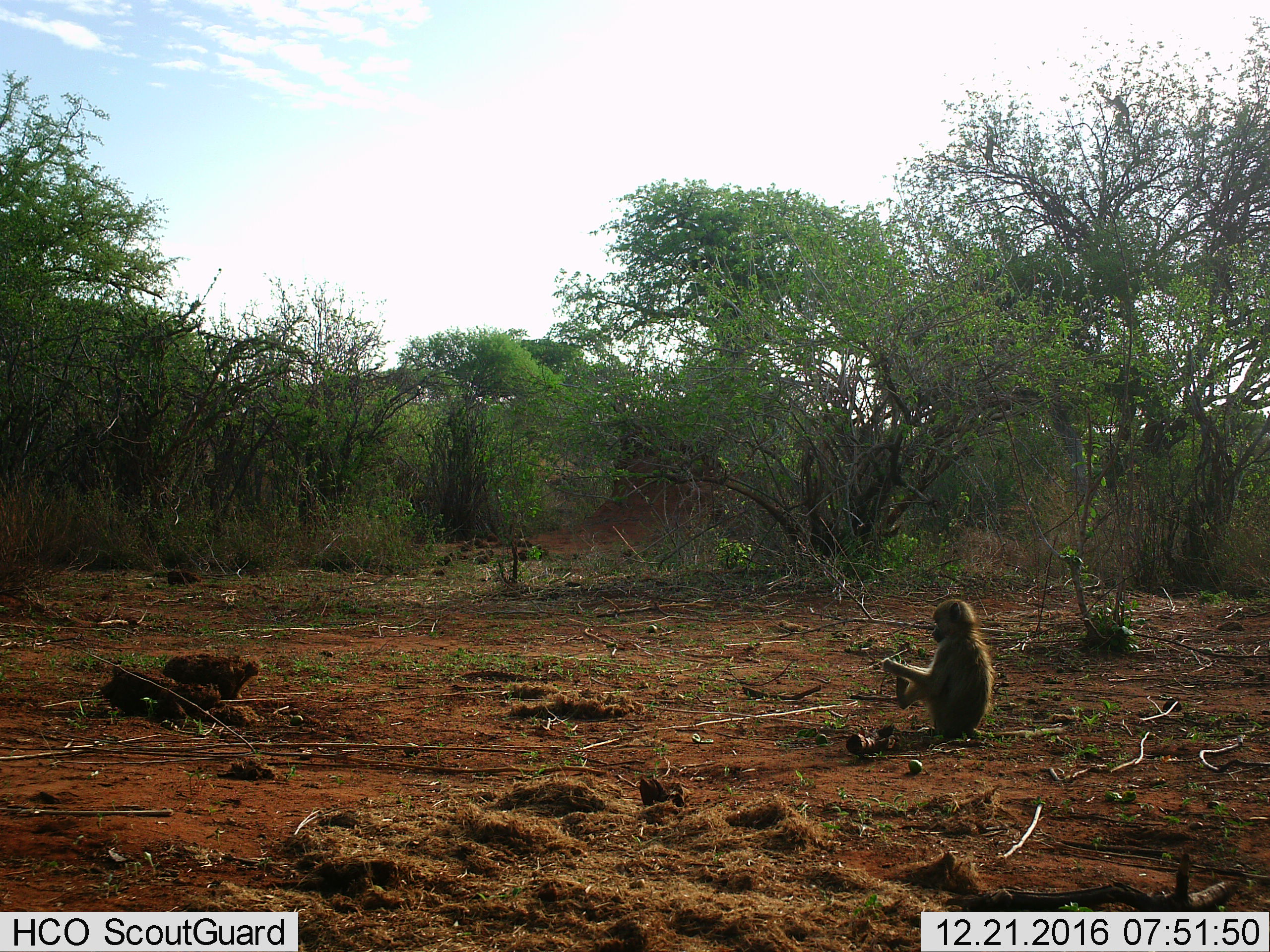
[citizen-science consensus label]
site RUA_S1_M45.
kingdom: Animalia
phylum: Chordata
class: Mammalia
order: Primates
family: Cercopithecidae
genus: Papio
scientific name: Papio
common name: baboon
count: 1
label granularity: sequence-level